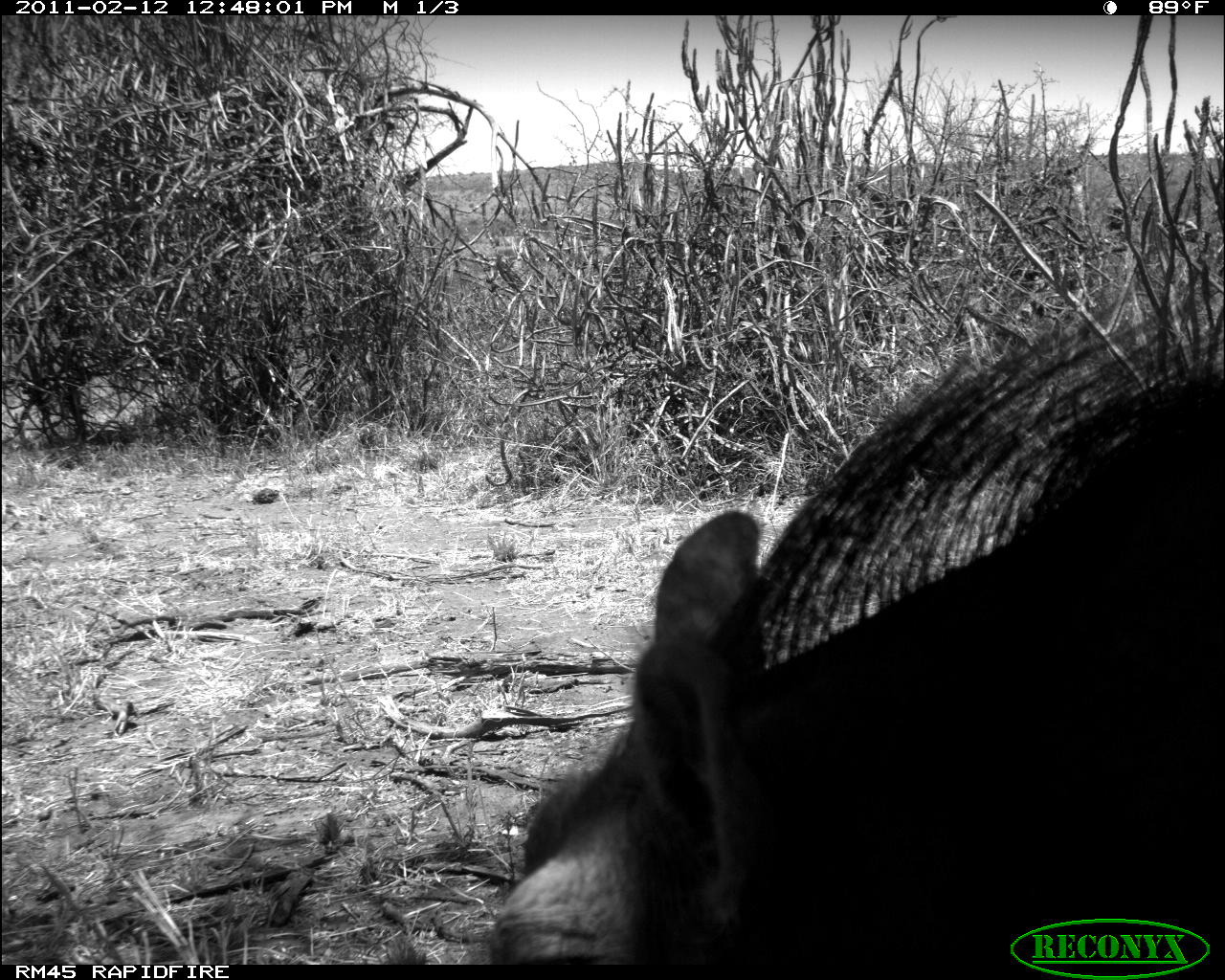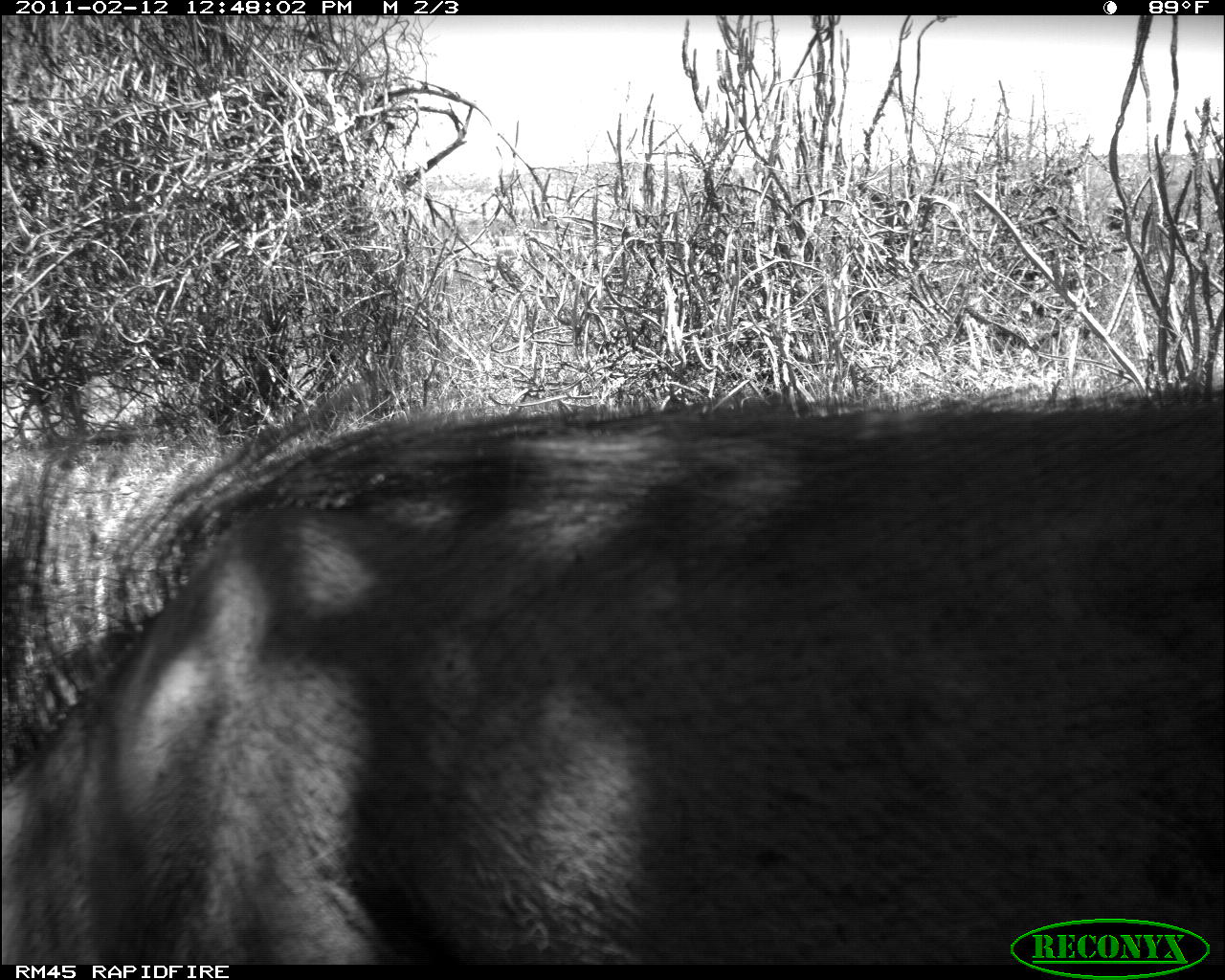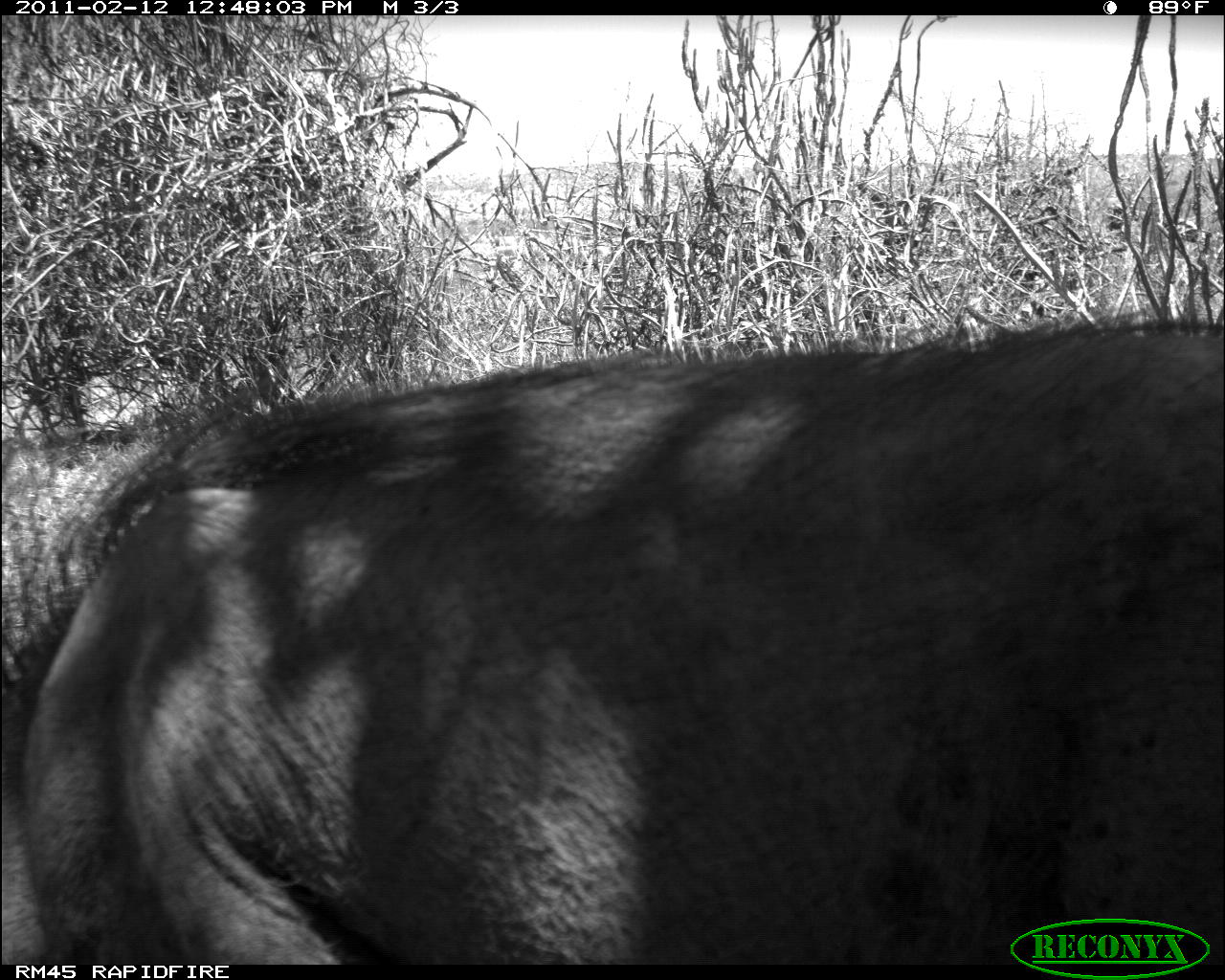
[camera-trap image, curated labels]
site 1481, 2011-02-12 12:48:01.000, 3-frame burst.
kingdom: Animalia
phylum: Chordata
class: Mammalia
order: Artiodactyla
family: Suidae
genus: Phacochoerus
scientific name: Phacochoerus africanus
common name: common warthog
Phacochoerus africanus (common warthog), count 1.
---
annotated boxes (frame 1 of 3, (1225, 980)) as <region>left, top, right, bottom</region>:
phacochoerus africanus: <region>478, 293, 1223, 960</region>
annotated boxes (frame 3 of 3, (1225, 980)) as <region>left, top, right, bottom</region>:
phacochoerus africanus: <region>0, 313, 1222, 963</region>